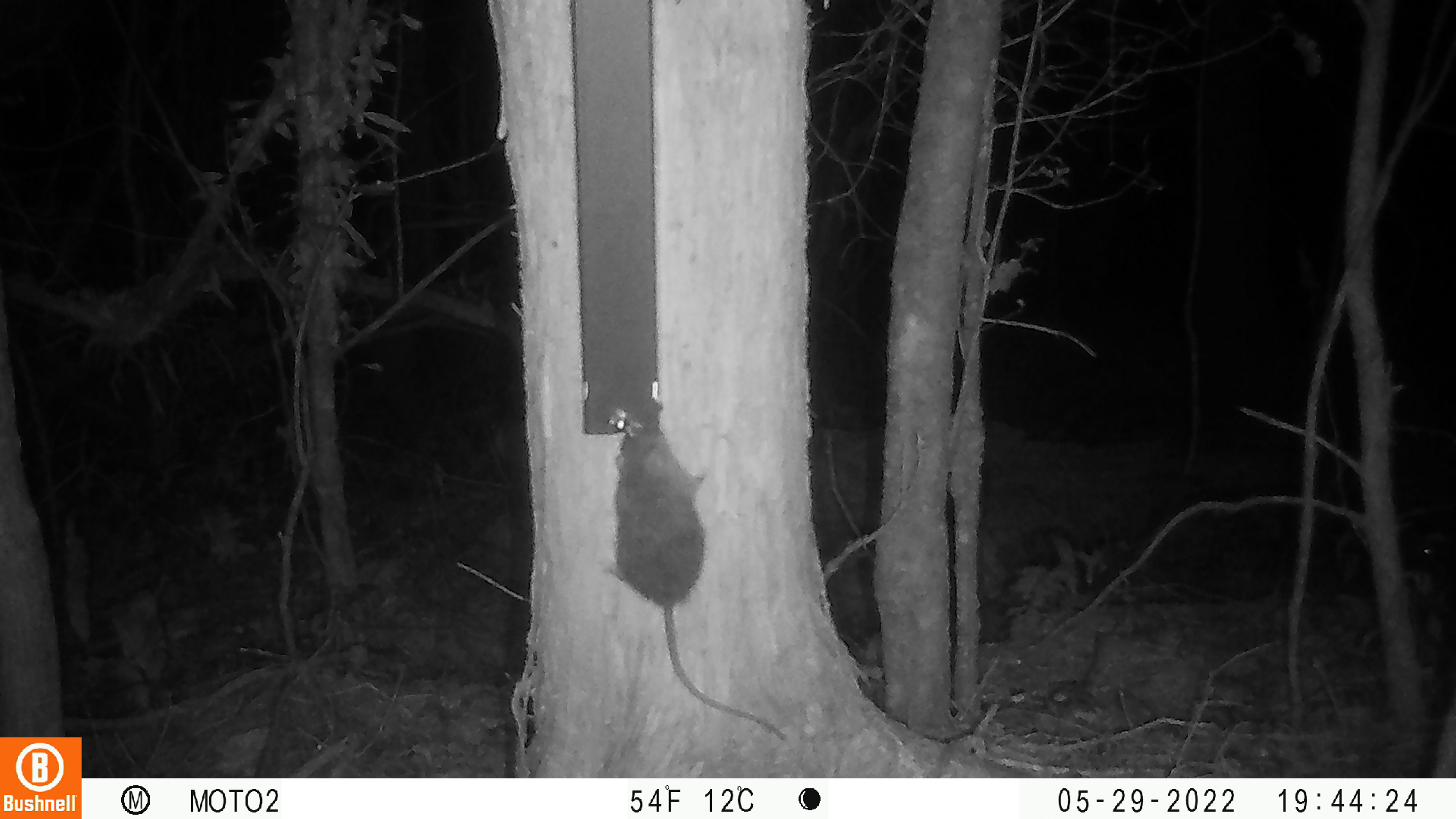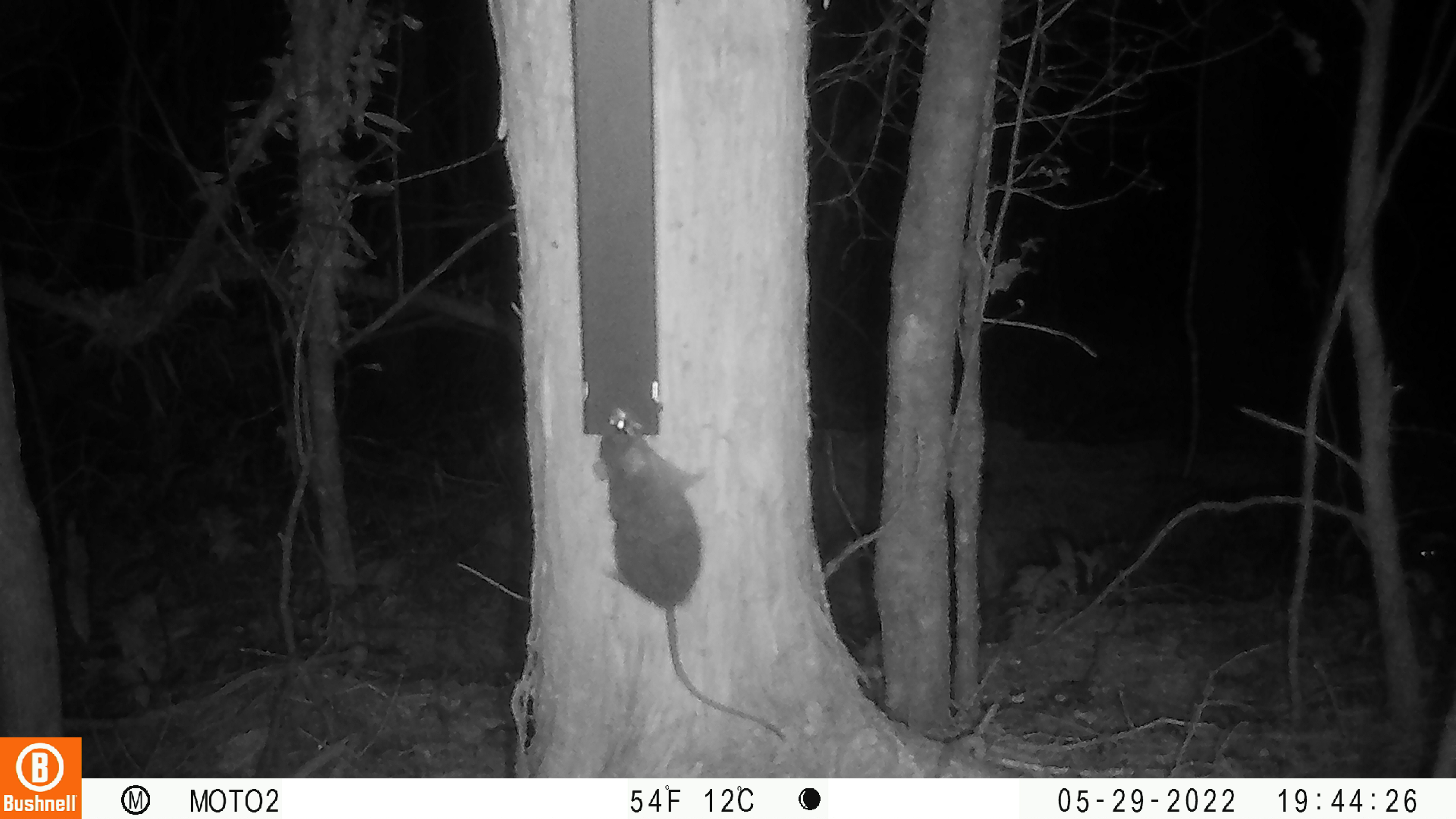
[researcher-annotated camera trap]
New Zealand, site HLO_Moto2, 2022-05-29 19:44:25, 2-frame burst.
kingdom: Animalia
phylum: Chordata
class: Mammalia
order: Rodentia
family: Muridae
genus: Rattus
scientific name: Rattus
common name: rat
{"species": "rat (Rattus)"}